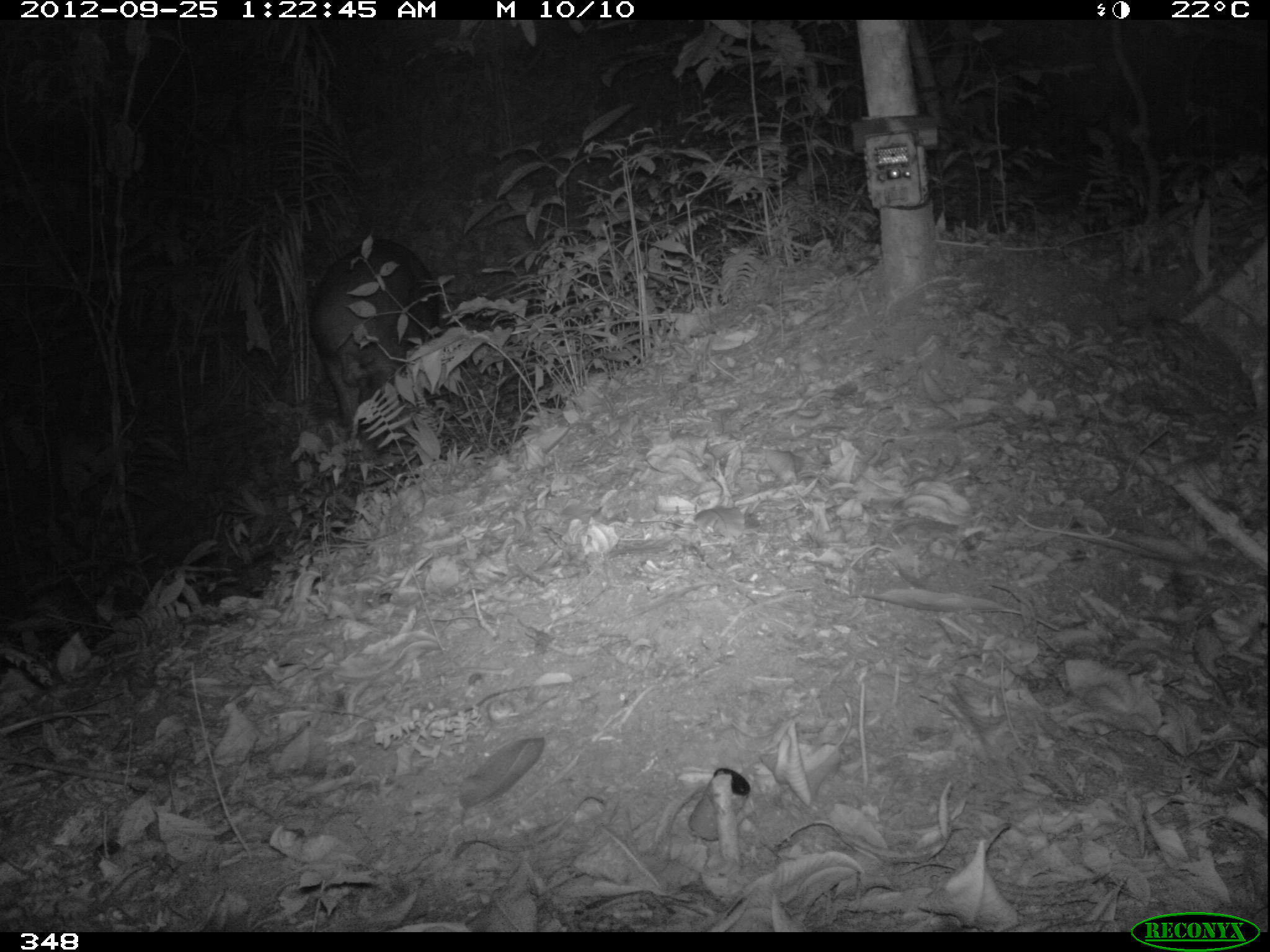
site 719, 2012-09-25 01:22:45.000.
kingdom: Animalia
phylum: Chordata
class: Mammalia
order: Perissodactyla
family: Tapiridae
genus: Tapirus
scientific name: Tapirus terrestris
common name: south american tapir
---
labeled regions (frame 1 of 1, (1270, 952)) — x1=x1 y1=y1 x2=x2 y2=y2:
tapirus terrestris: x1=307 y1=238 x2=441 y2=446